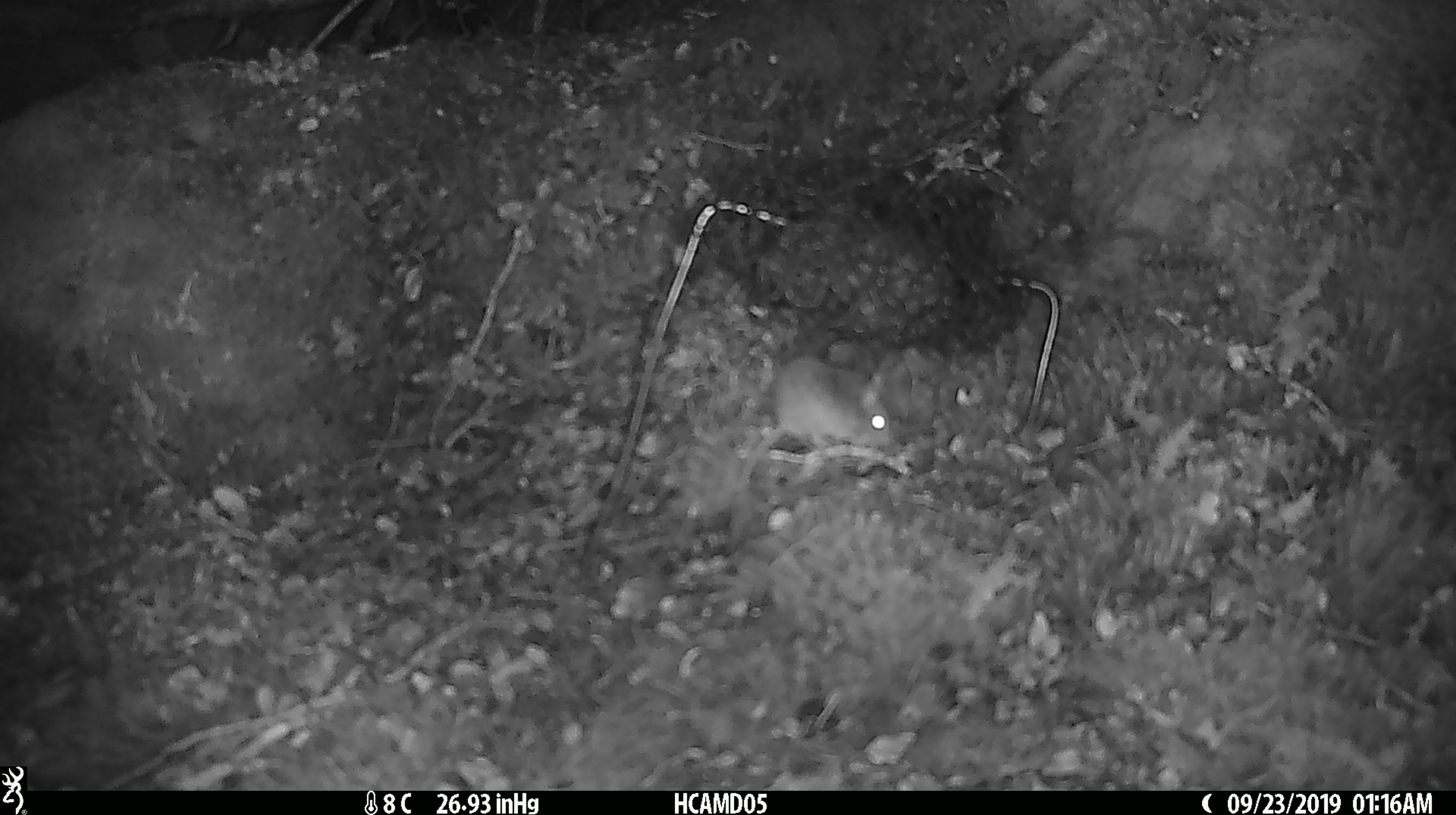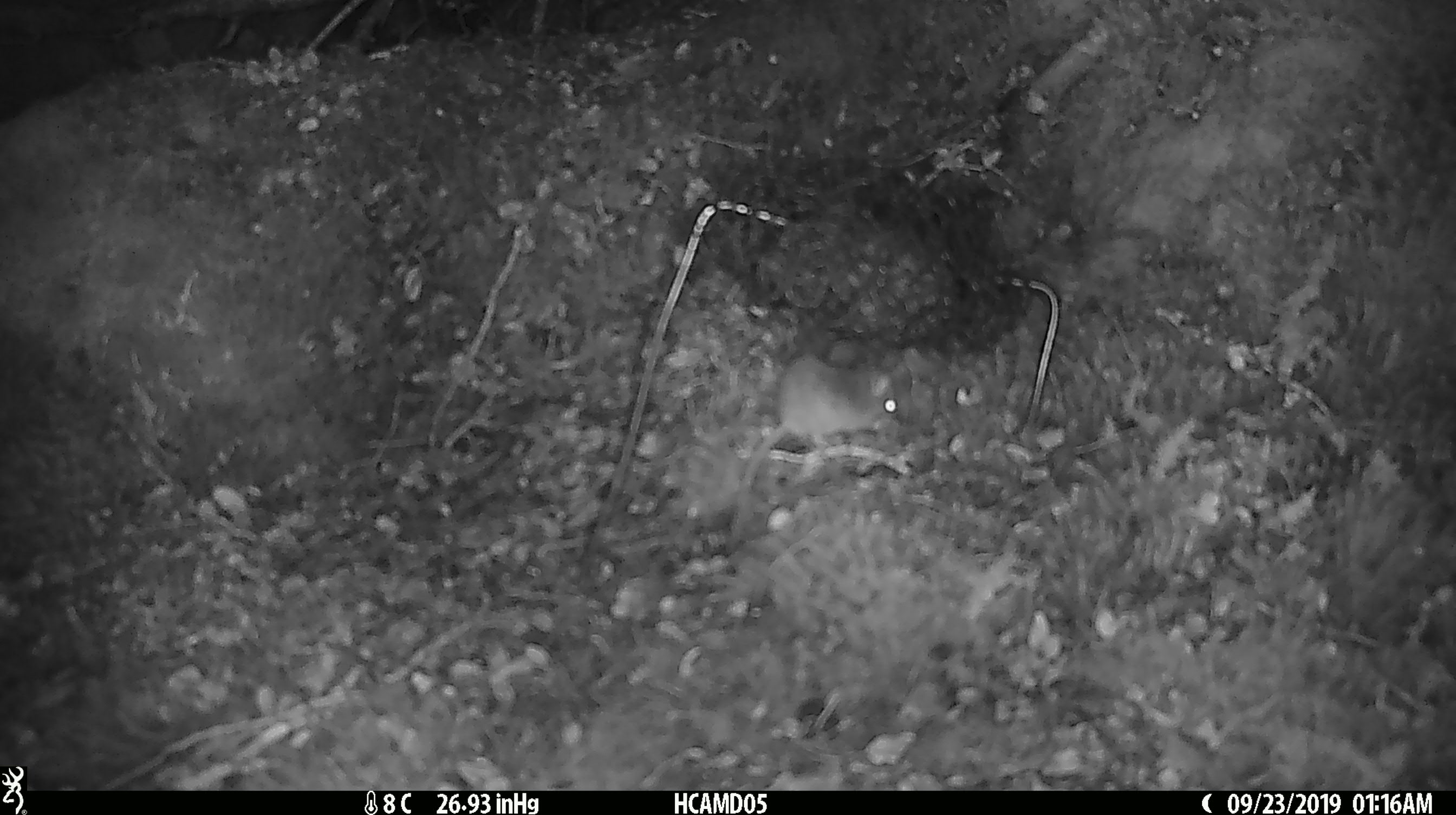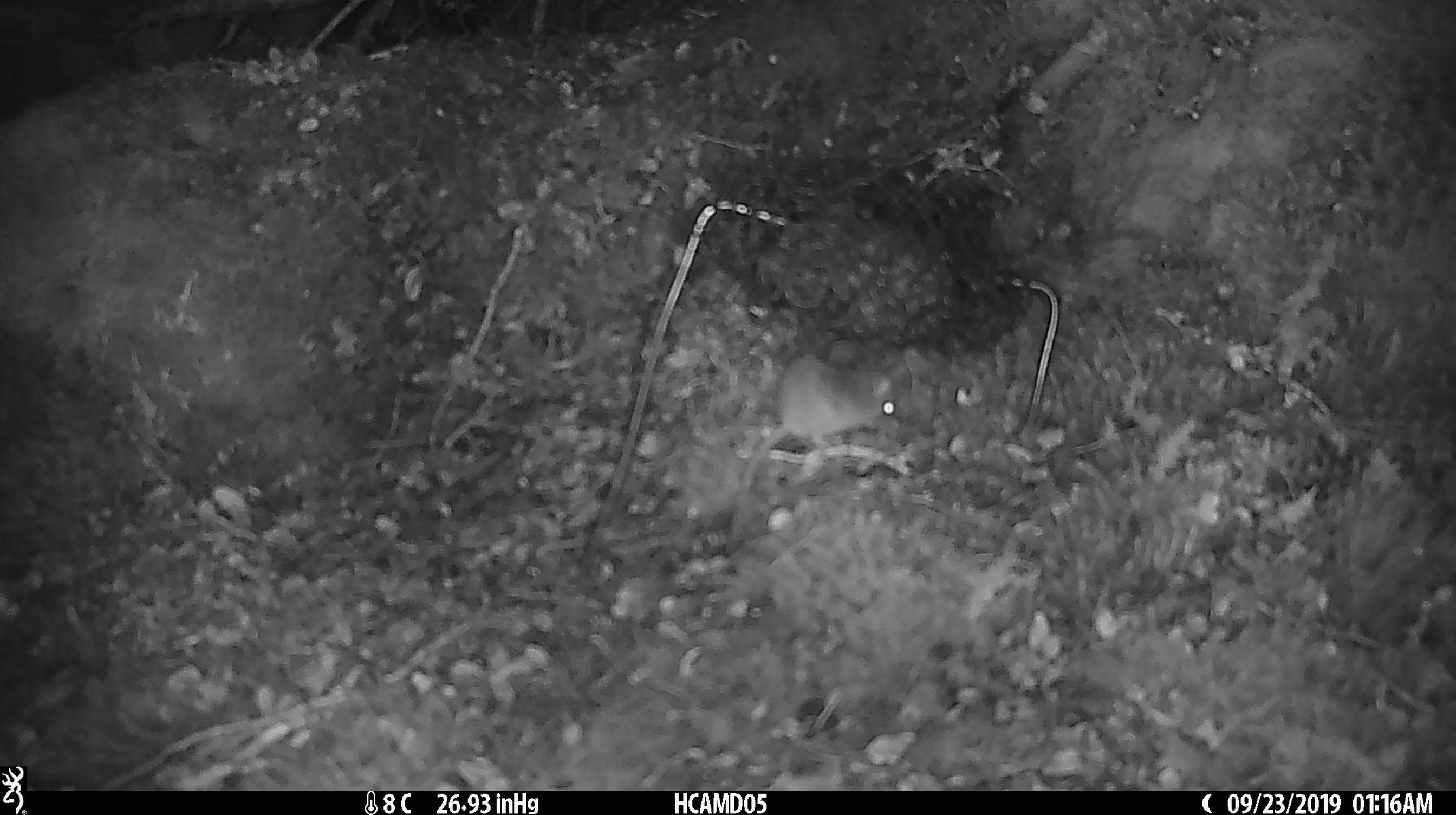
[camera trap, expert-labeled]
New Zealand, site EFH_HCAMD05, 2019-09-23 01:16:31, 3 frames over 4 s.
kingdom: Animalia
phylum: Chordata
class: Mammalia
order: Rodentia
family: Muridae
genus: Mus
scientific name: Mus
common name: mouse